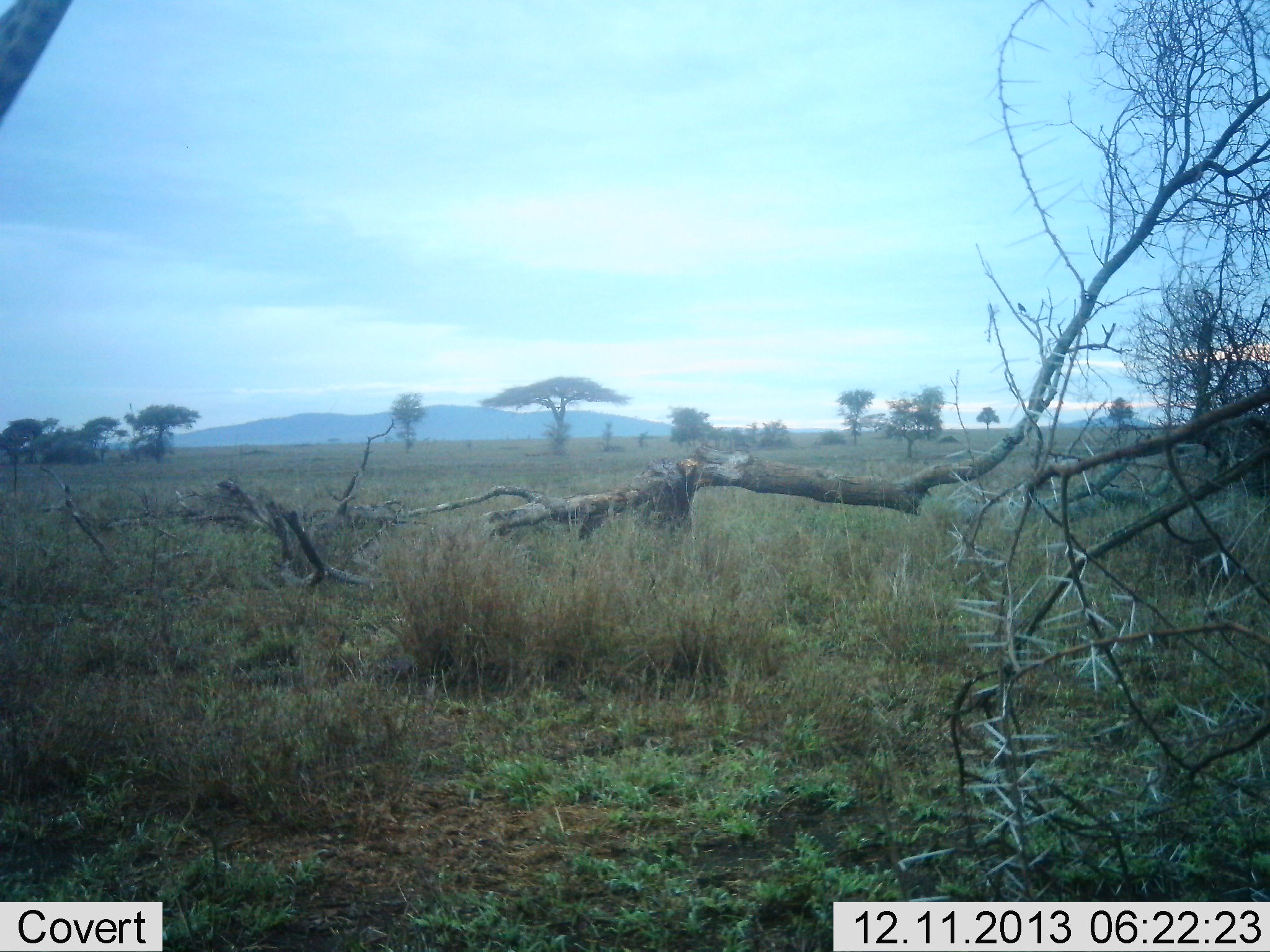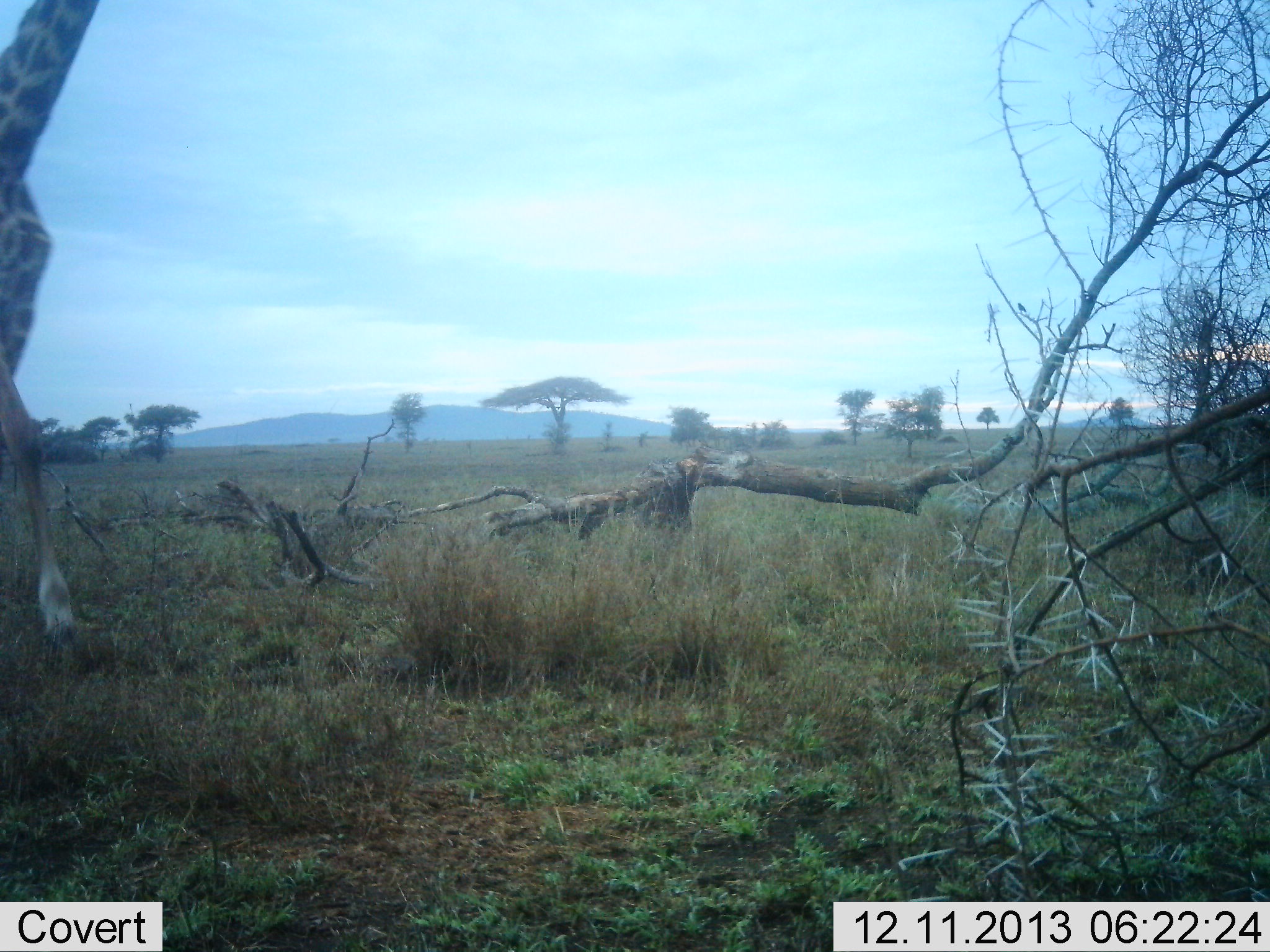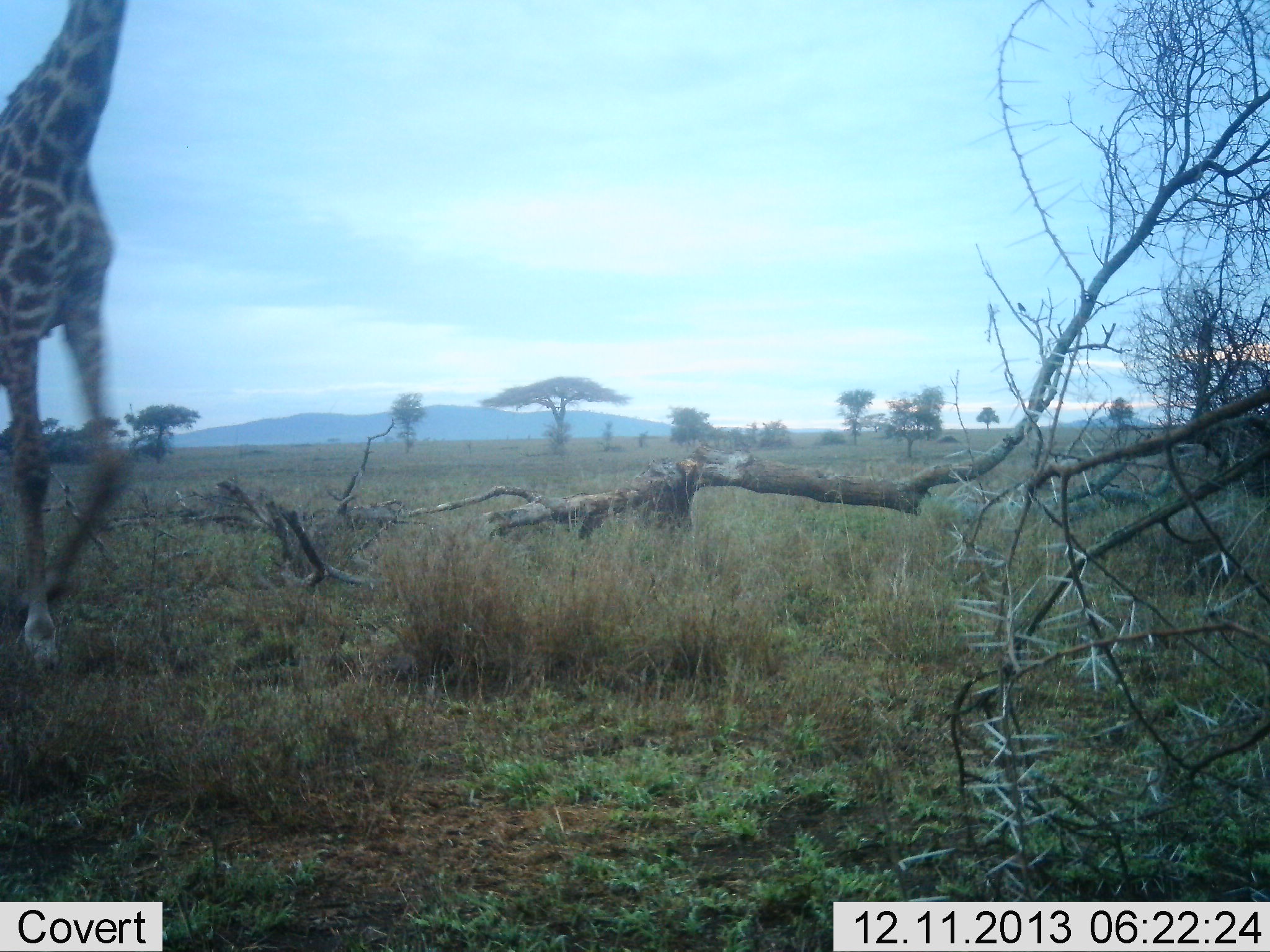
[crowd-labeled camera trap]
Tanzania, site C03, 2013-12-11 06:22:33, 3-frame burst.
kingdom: Animalia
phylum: Chordata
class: Mammalia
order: Artiodactyla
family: Giraffidae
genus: Giraffa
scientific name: Giraffa camelopardalis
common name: giraffe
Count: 1.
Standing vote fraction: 0%.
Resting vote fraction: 0%.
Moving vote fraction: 100%.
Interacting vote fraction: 0%.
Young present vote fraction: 0%.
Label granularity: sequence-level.